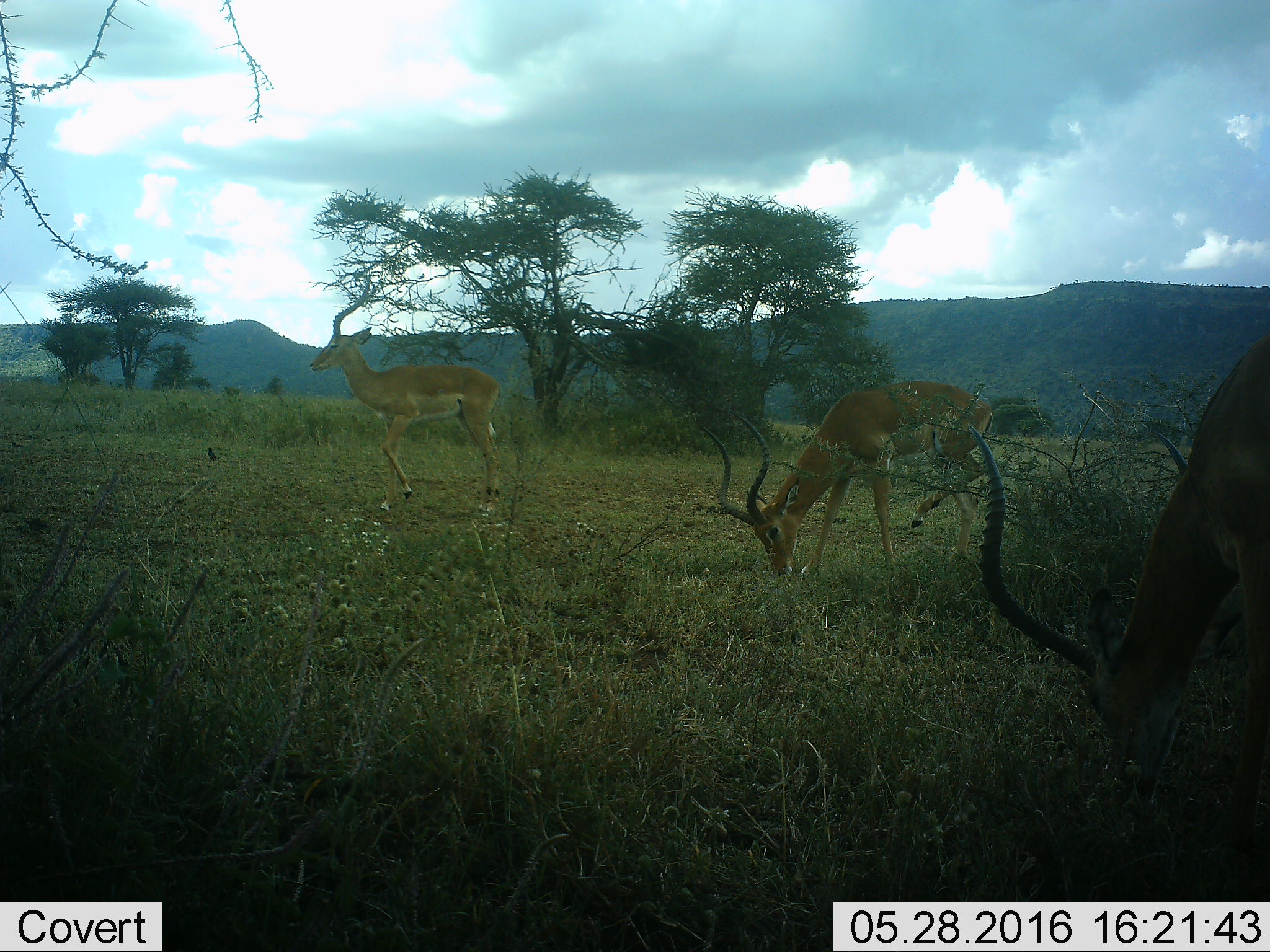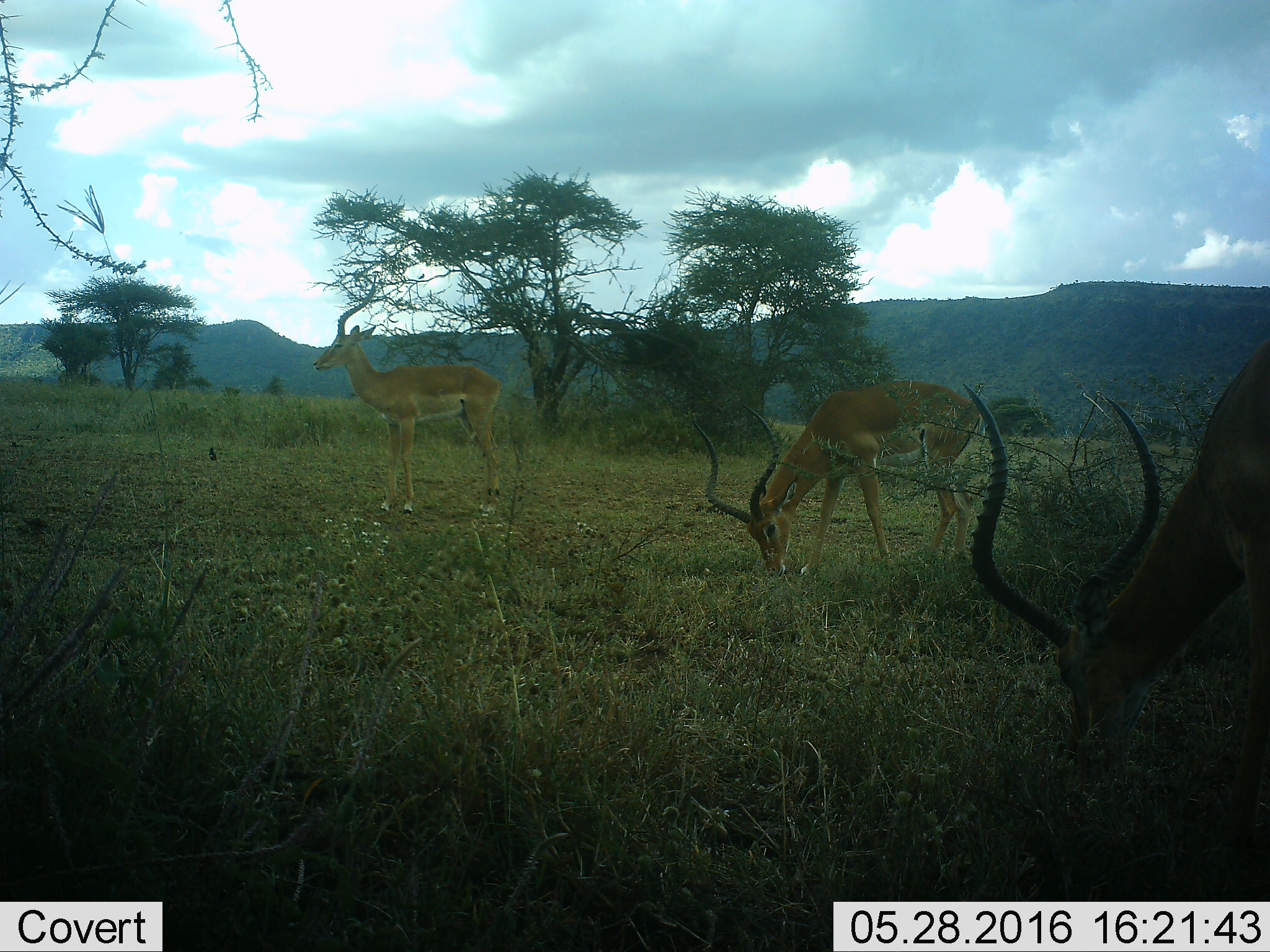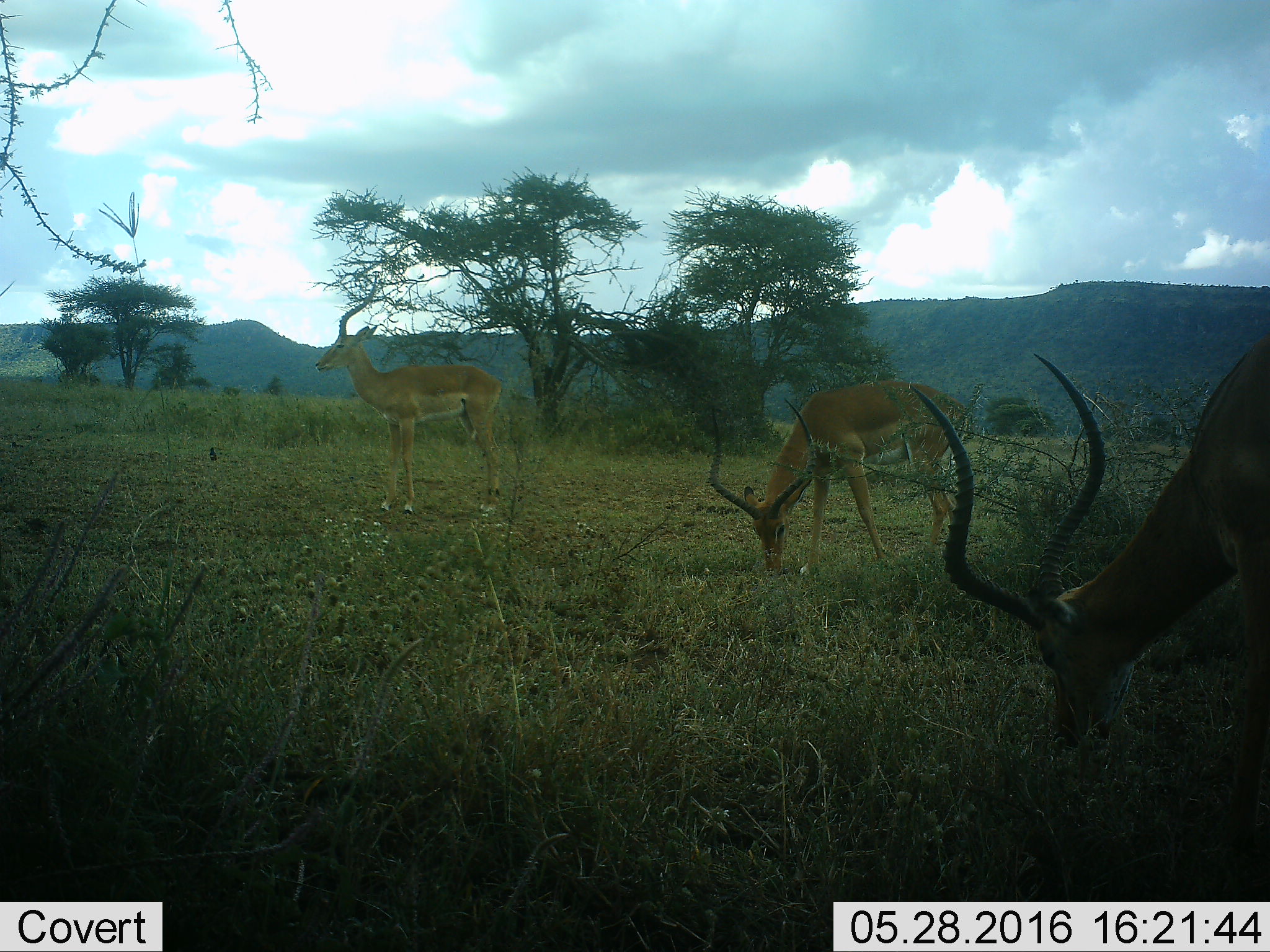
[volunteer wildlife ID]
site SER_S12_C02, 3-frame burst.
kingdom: Animalia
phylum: Chordata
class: Mammalia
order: Artiodactyla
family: Bovidae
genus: Aepyceros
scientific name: Aepyceros melampus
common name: impala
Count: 3.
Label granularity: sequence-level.